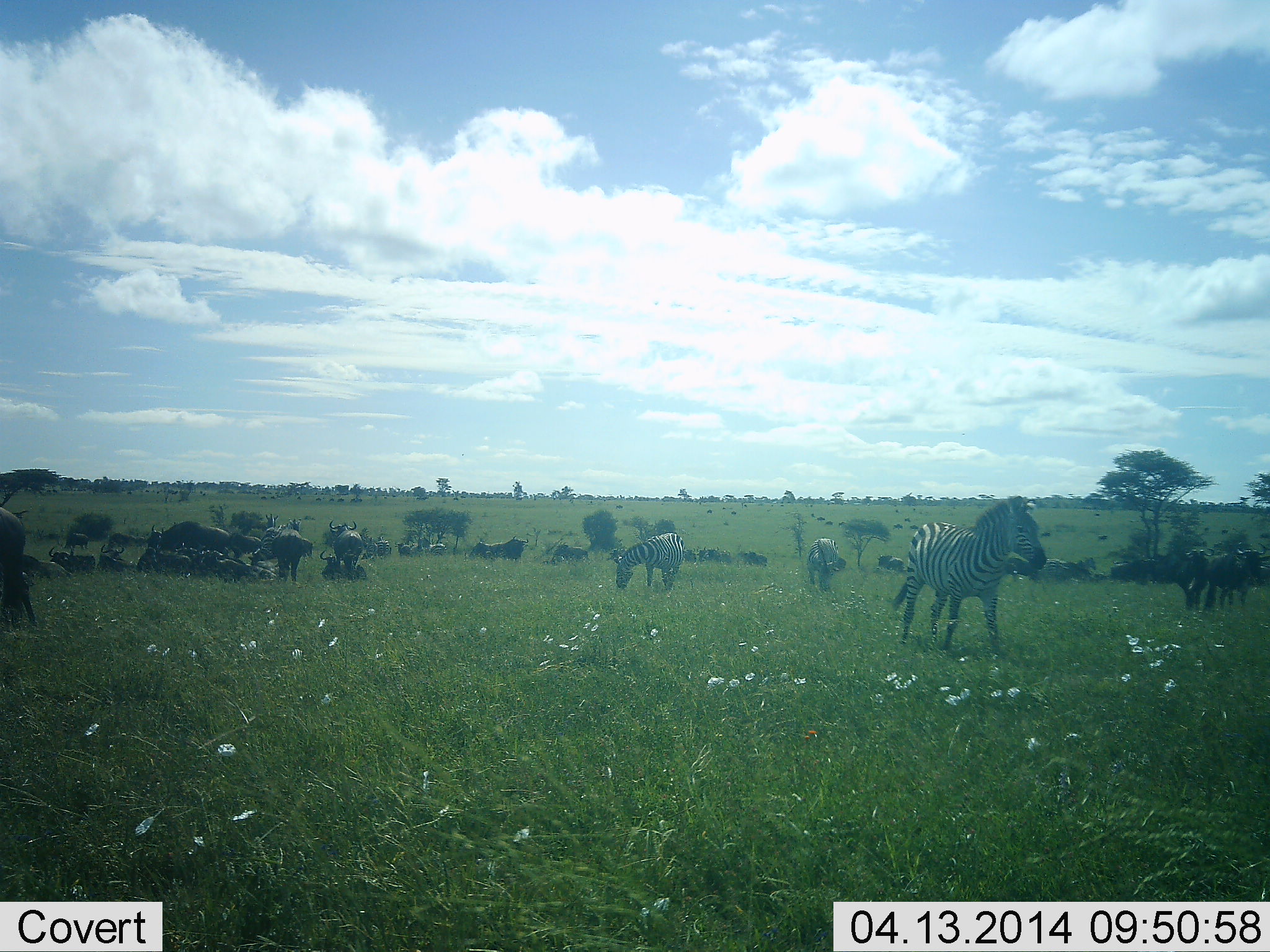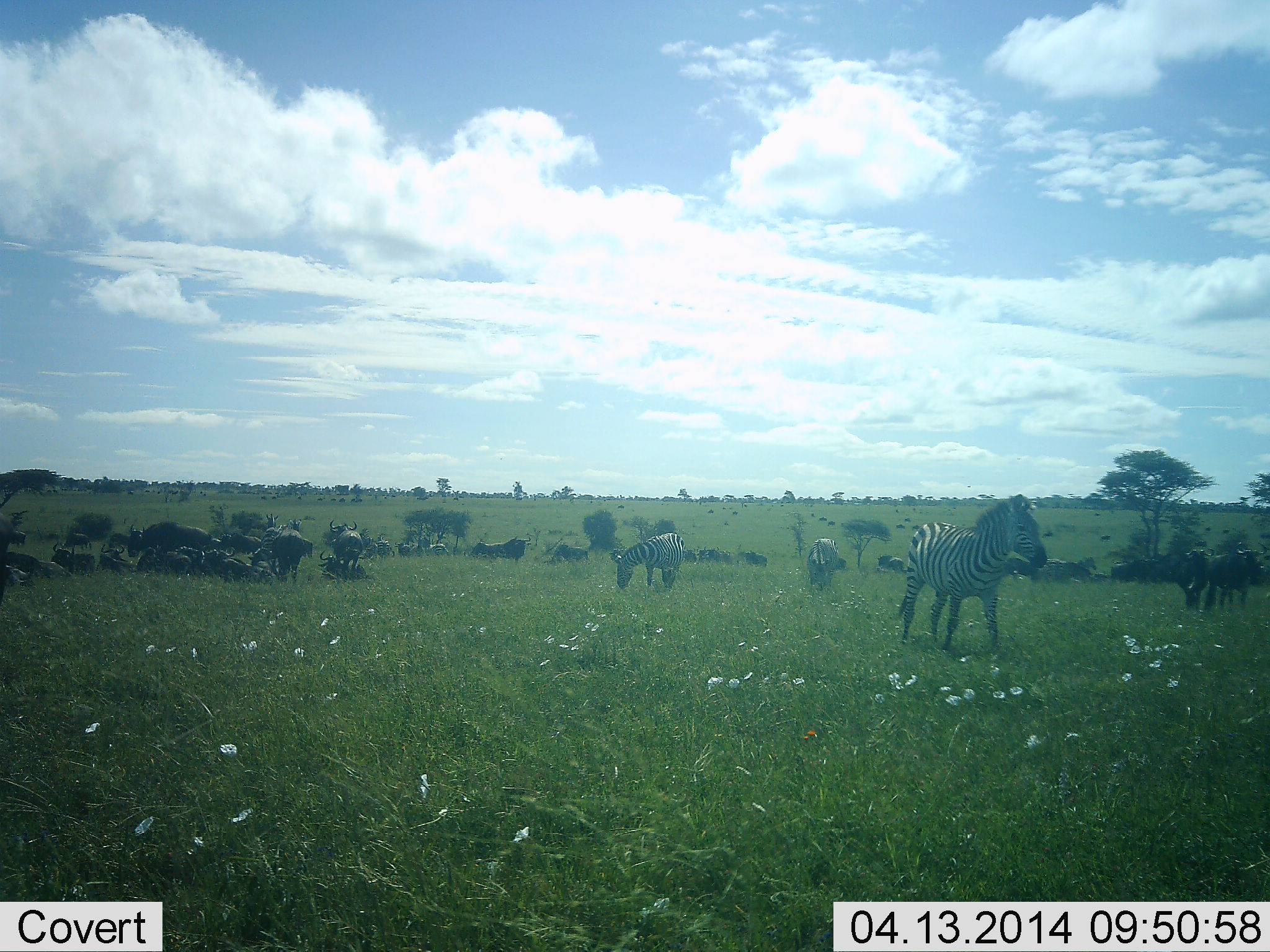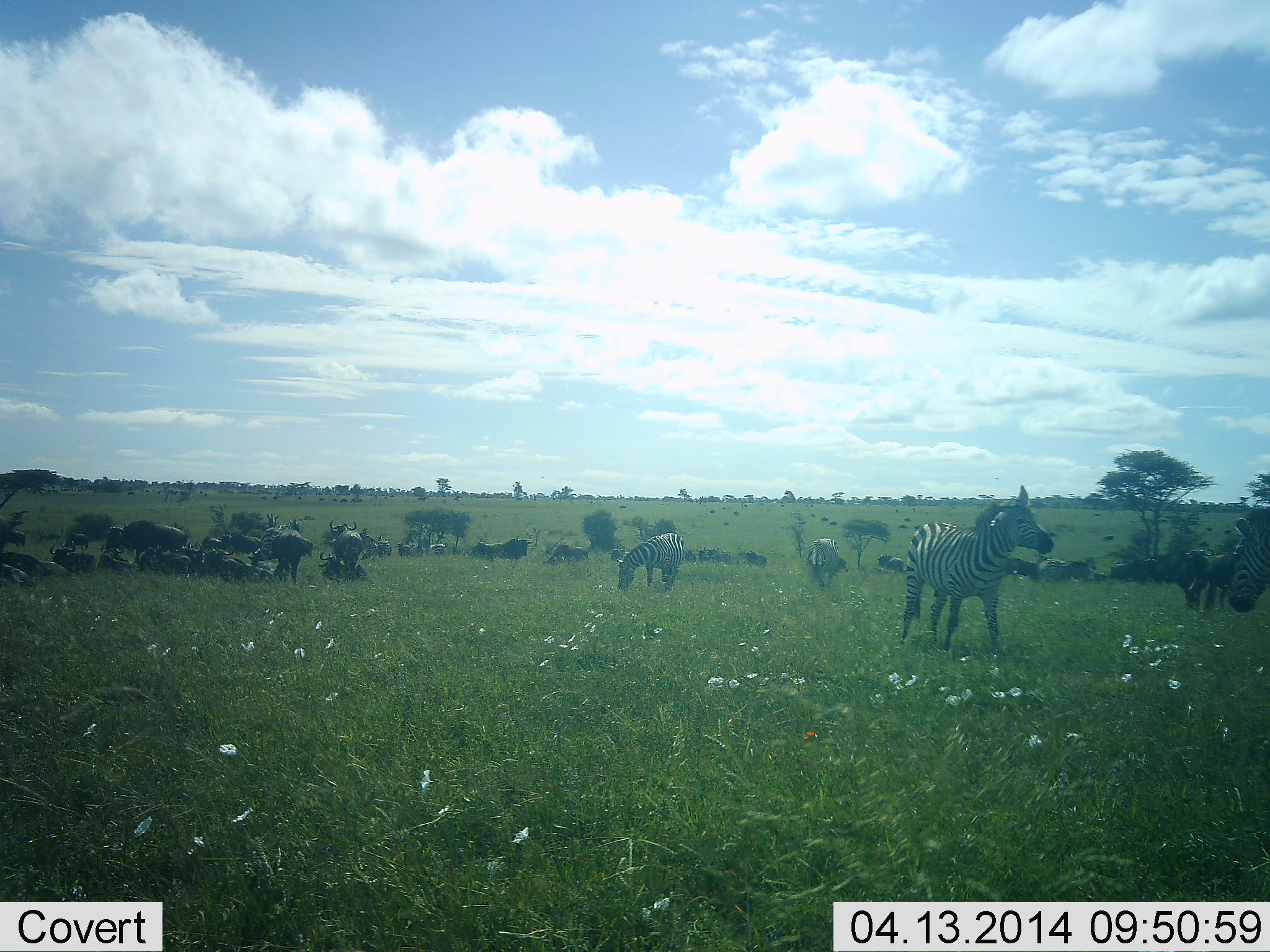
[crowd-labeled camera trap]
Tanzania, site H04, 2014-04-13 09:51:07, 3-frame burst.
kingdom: Animalia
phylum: Chordata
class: Mammalia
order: Artiodactyla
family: Bovidae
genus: Connochaetes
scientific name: Connochaetes taurinus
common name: blue wildebeest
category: wildebeest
Wildebeest (blue wildebeest) (Connochaetes taurinus), count 11-50. Behavior (volunteer vote fractions): standing 45%, resting 73%, moving 36%, interacting 0%. Young present (vote fraction): 0%. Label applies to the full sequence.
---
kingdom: Animalia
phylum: Chordata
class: Mammalia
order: Perissodactyla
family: Equidae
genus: Equus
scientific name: Equus quagga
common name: plains zebra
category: zebra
Zebra (plains zebra) (Equus quagga), count 3. Behavior (volunteer vote fractions): standing 67%, resting 0%, moving 53%, interacting 0%. Young present (vote fraction): 0%. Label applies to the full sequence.